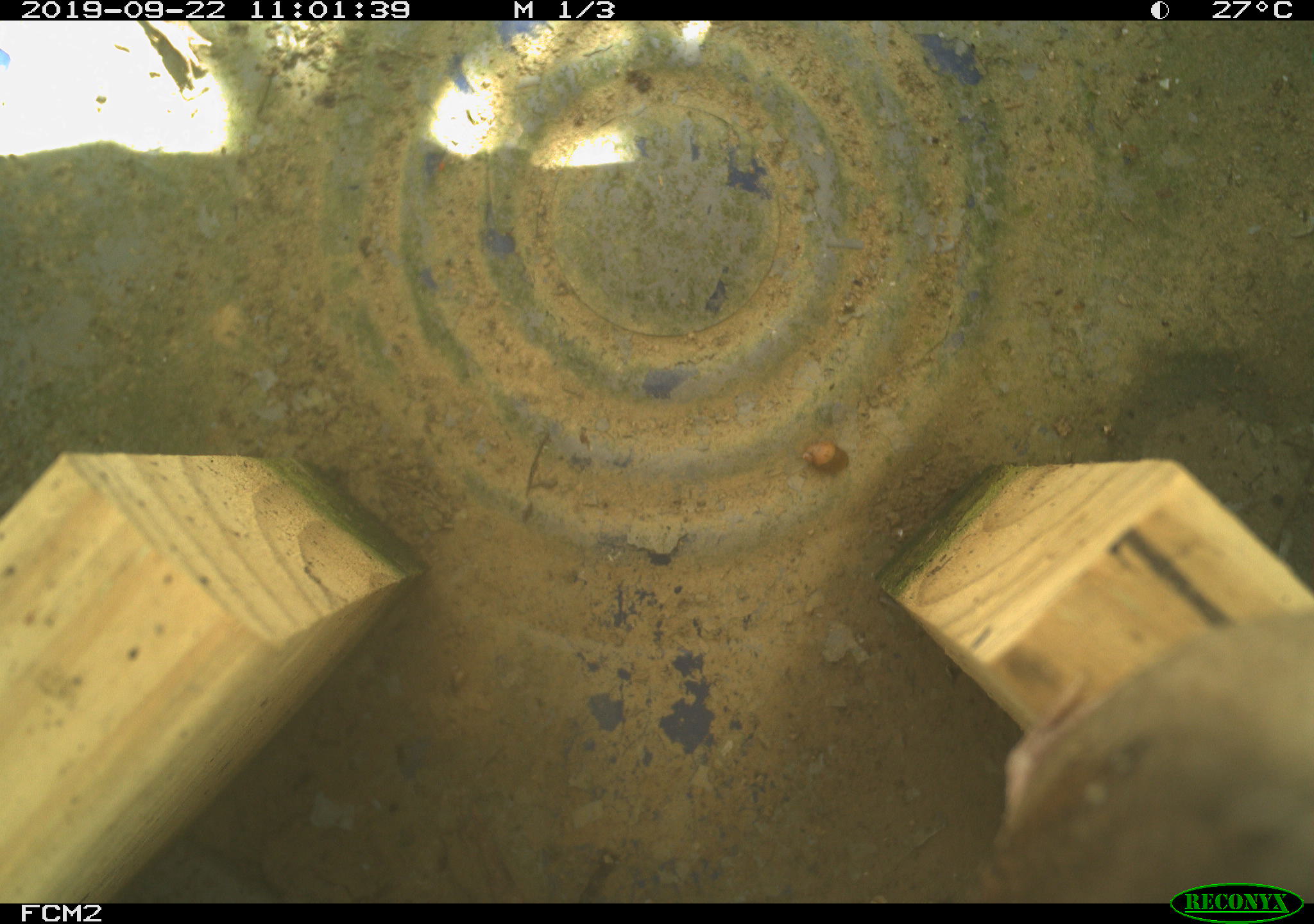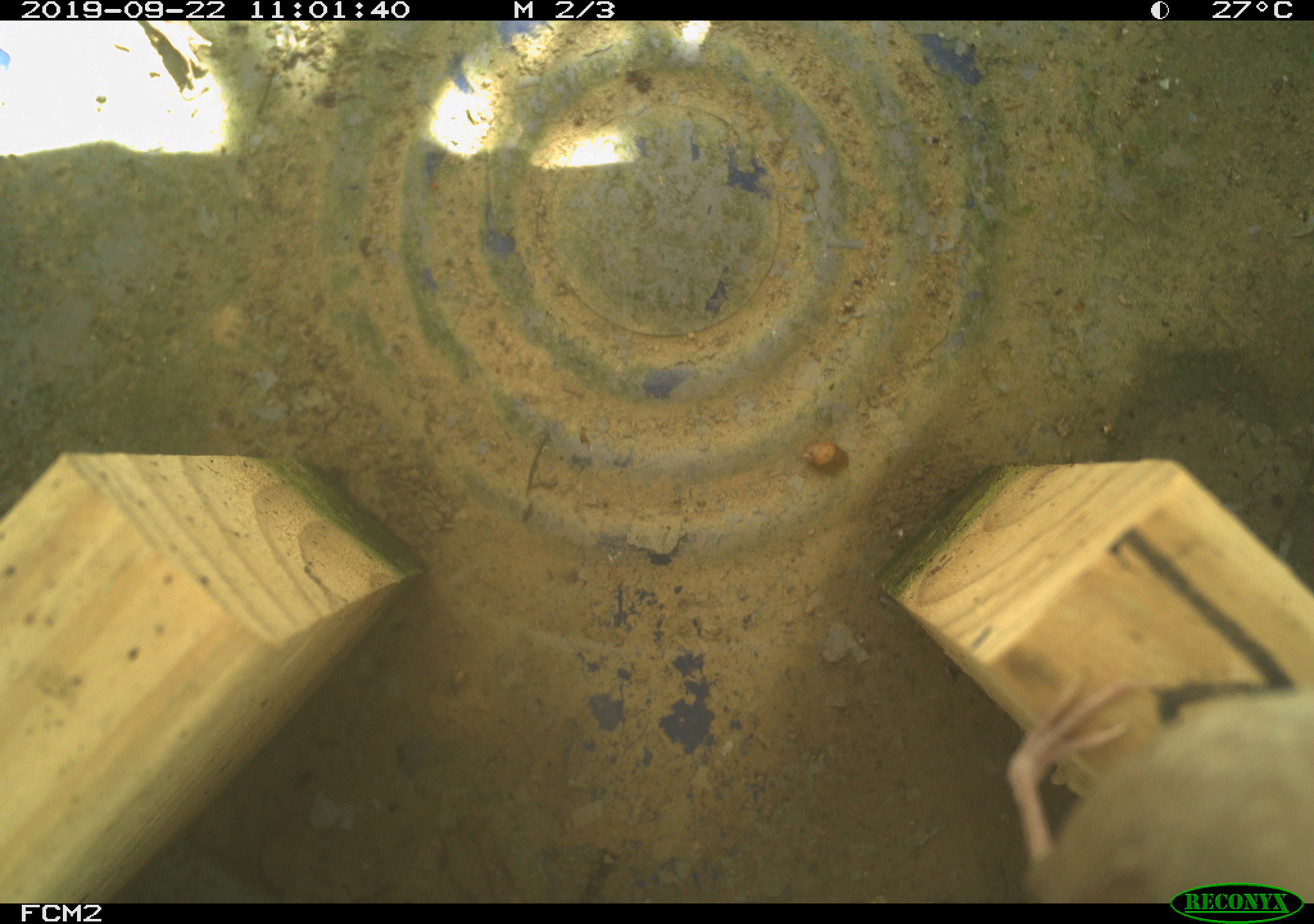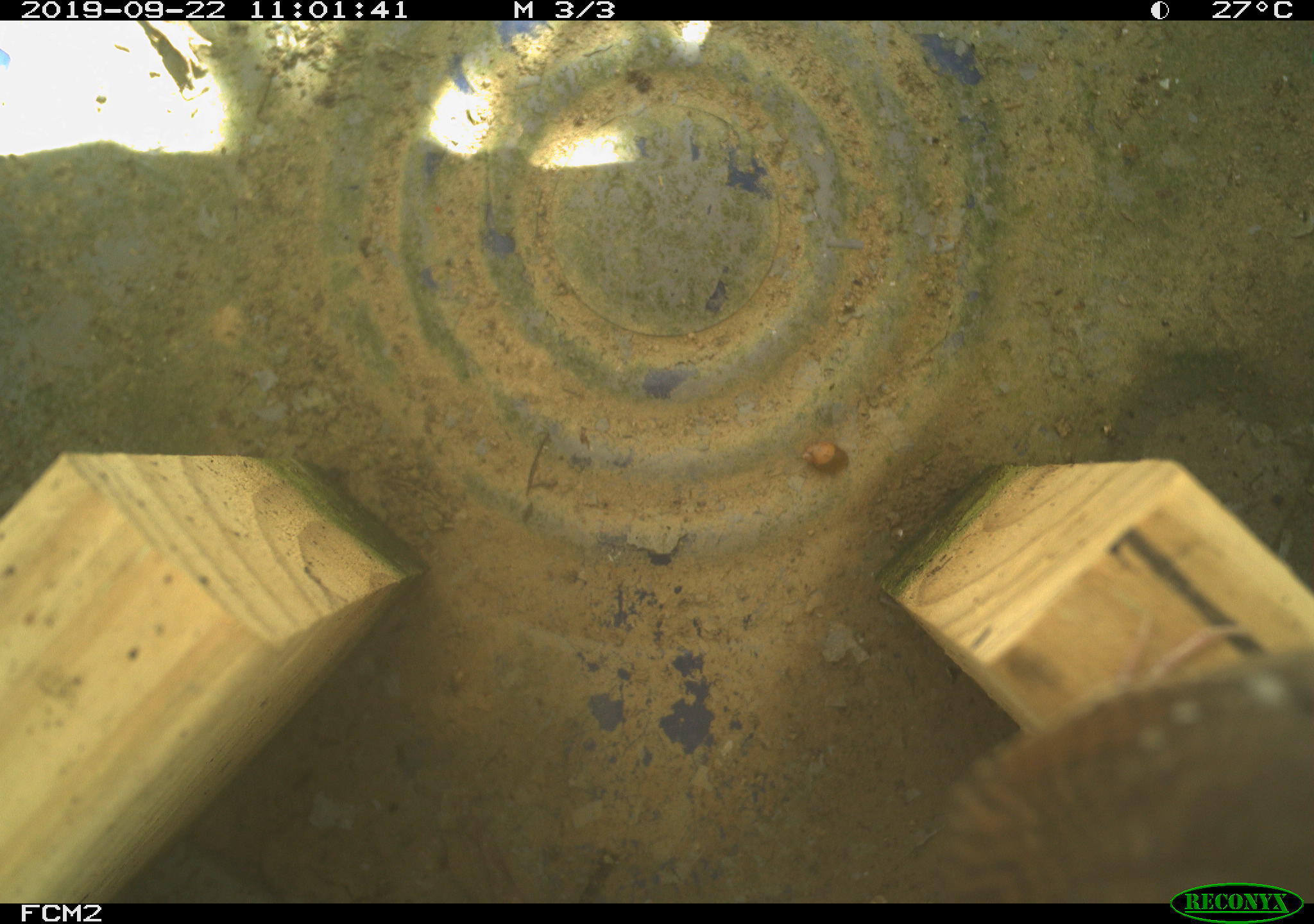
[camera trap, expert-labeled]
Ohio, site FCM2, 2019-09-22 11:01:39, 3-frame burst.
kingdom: Animalia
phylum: Chordata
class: Aves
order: Passeriformes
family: Troglodytidae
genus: Troglodytes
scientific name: Troglodytes aedon aedon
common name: northern house wren